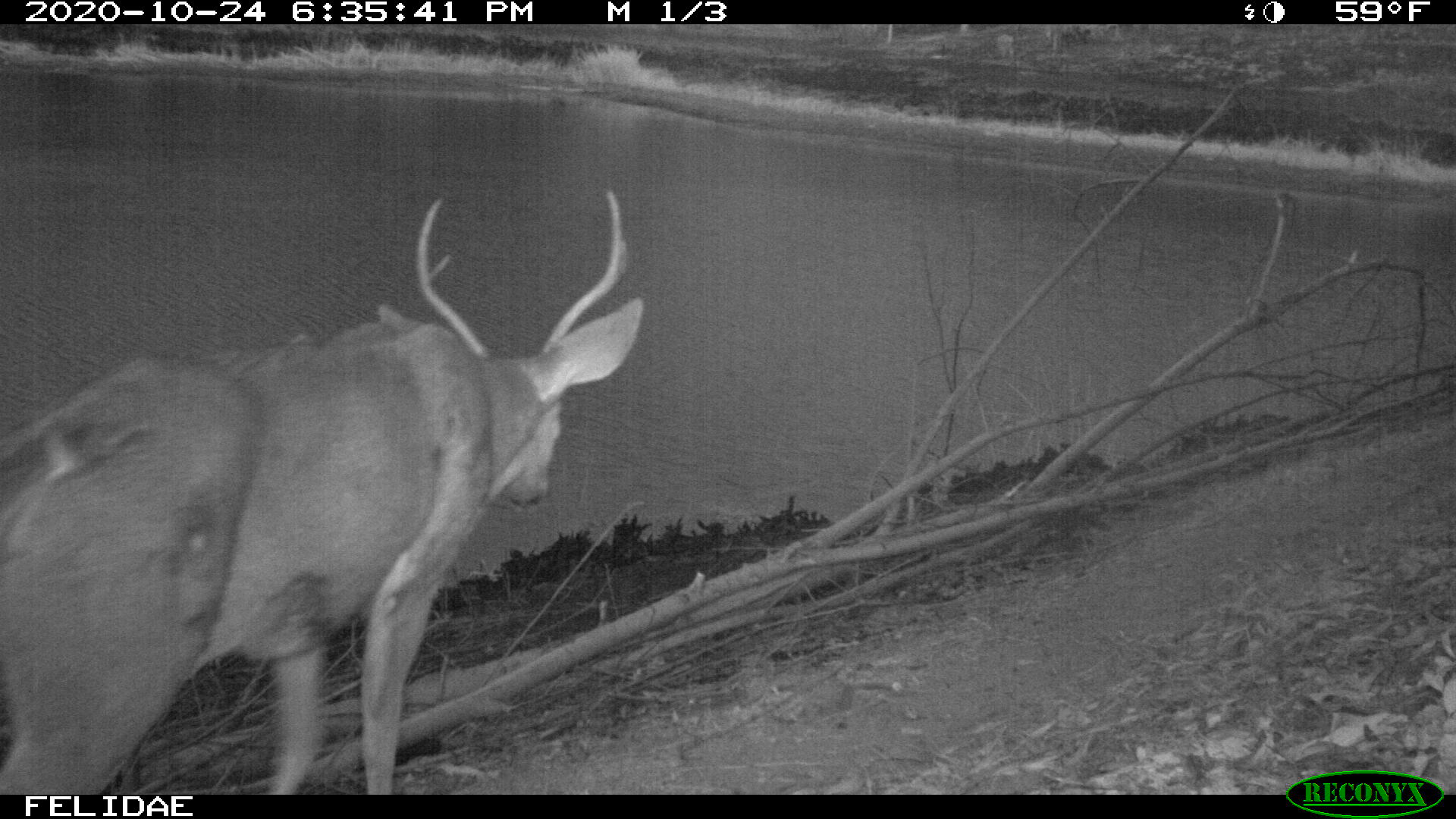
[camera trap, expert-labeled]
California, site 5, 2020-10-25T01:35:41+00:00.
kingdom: Animalia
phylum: Chordata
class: Mammalia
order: Artiodactyla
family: Cervidae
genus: Odocoileus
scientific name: Odocoileus hemionus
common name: mule deer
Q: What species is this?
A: Mule deer (Odocoileus hemionus).